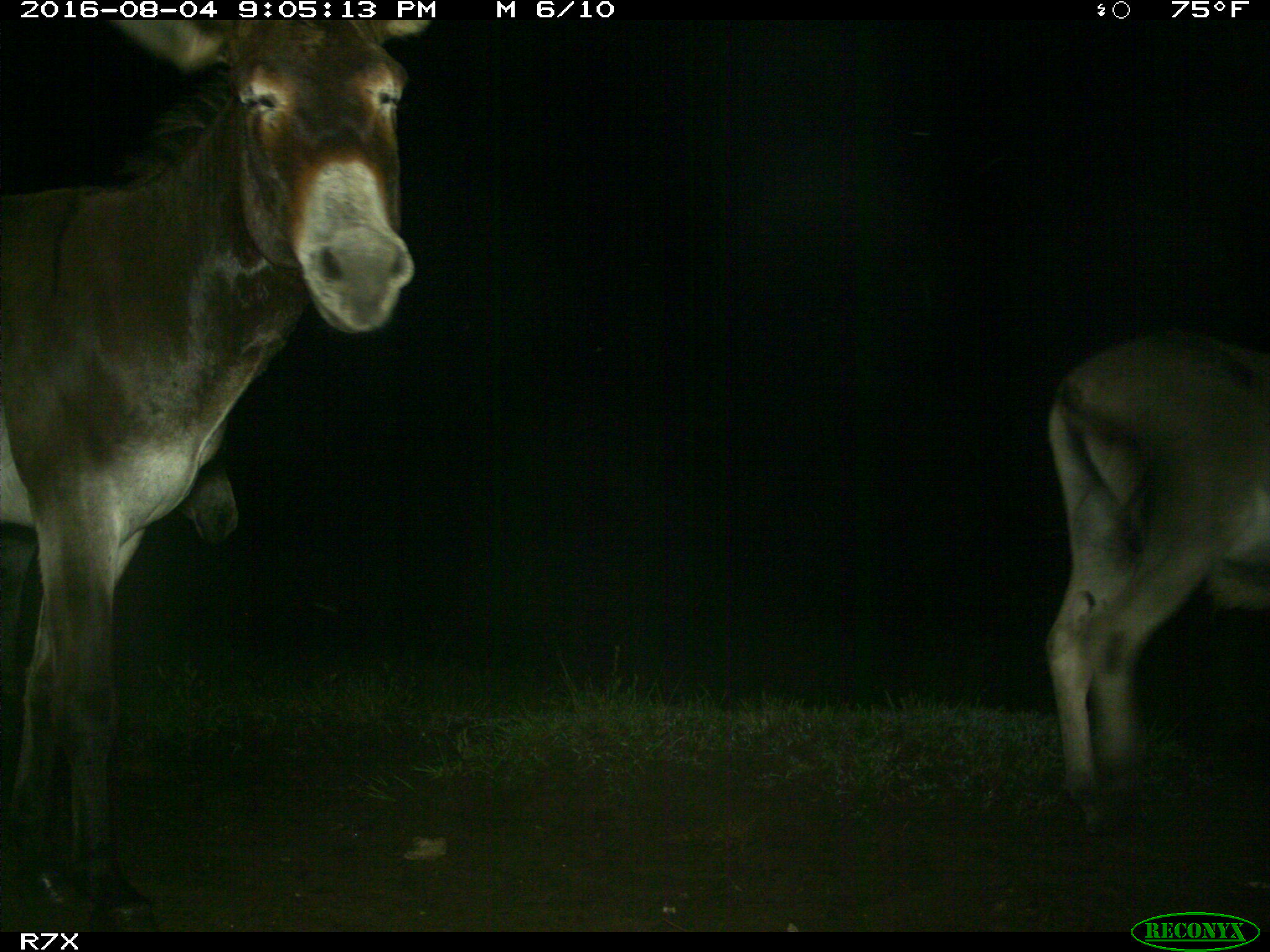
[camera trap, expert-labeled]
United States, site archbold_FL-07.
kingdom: Animalia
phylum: Chordata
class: Mammalia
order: Perissodactyla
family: Equidae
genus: Equus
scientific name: Equus africanus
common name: african wild ass